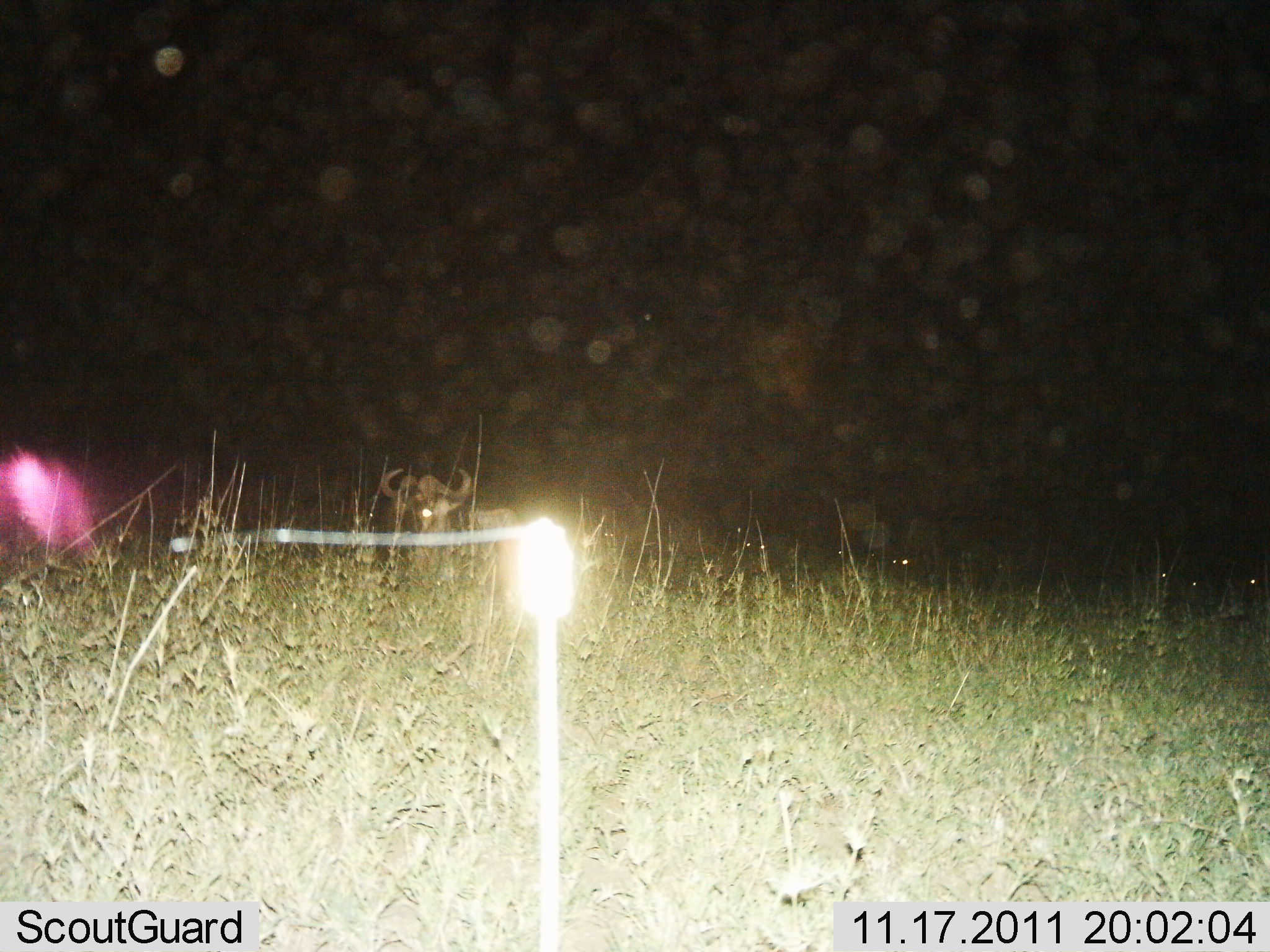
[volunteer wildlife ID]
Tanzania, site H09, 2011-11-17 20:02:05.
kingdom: Animalia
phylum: Chordata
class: Mammalia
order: Artiodactyla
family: Bovidae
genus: Syncerus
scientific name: Syncerus caffer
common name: cape buffalo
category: buffalo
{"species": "buffalo (cape buffalo) (Syncerus caffer)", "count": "1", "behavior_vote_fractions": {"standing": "78%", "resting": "11%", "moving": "11%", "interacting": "0%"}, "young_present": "0%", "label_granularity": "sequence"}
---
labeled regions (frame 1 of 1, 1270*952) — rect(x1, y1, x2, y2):
animal: rect(383, 465, 518, 565)